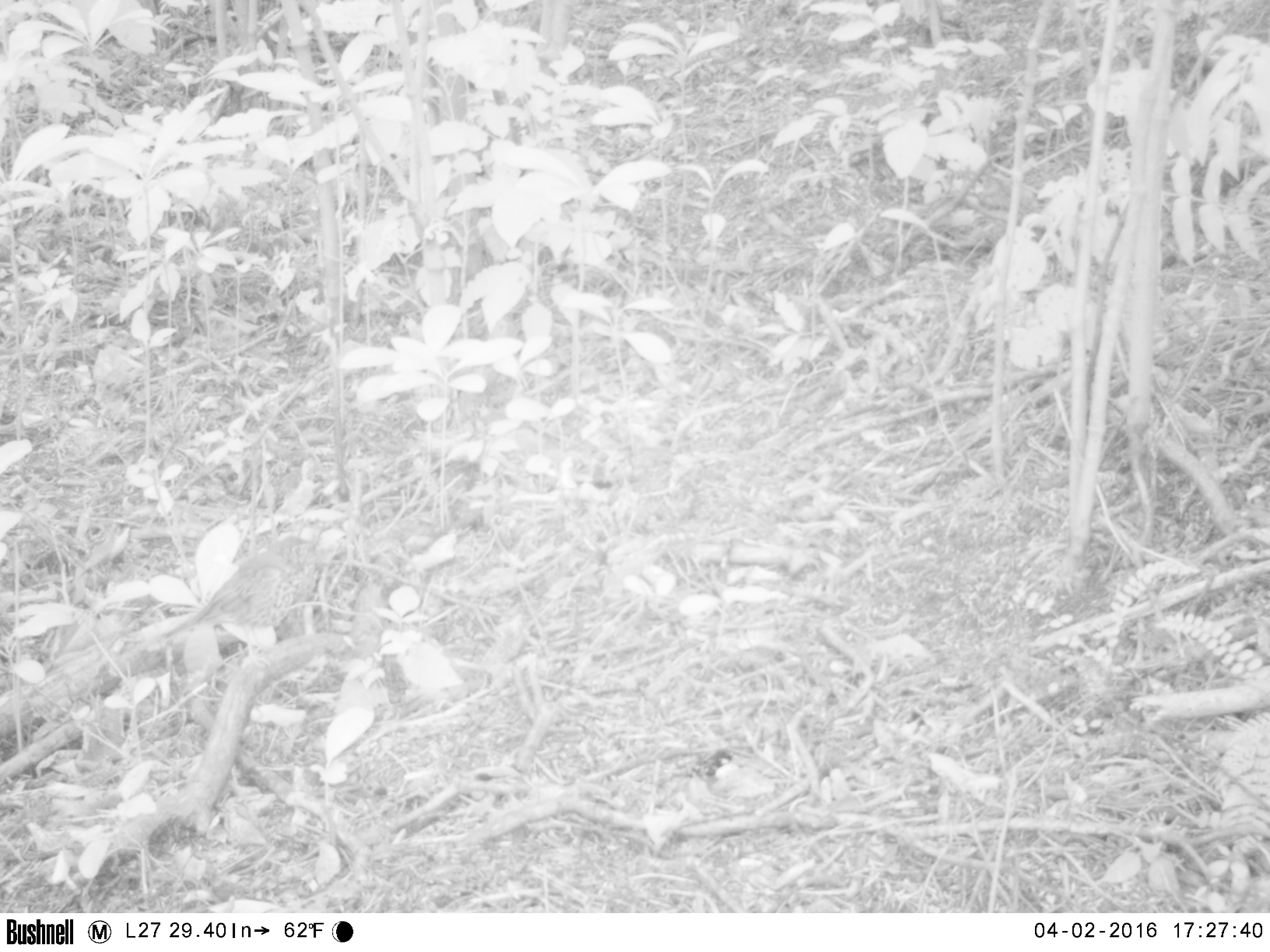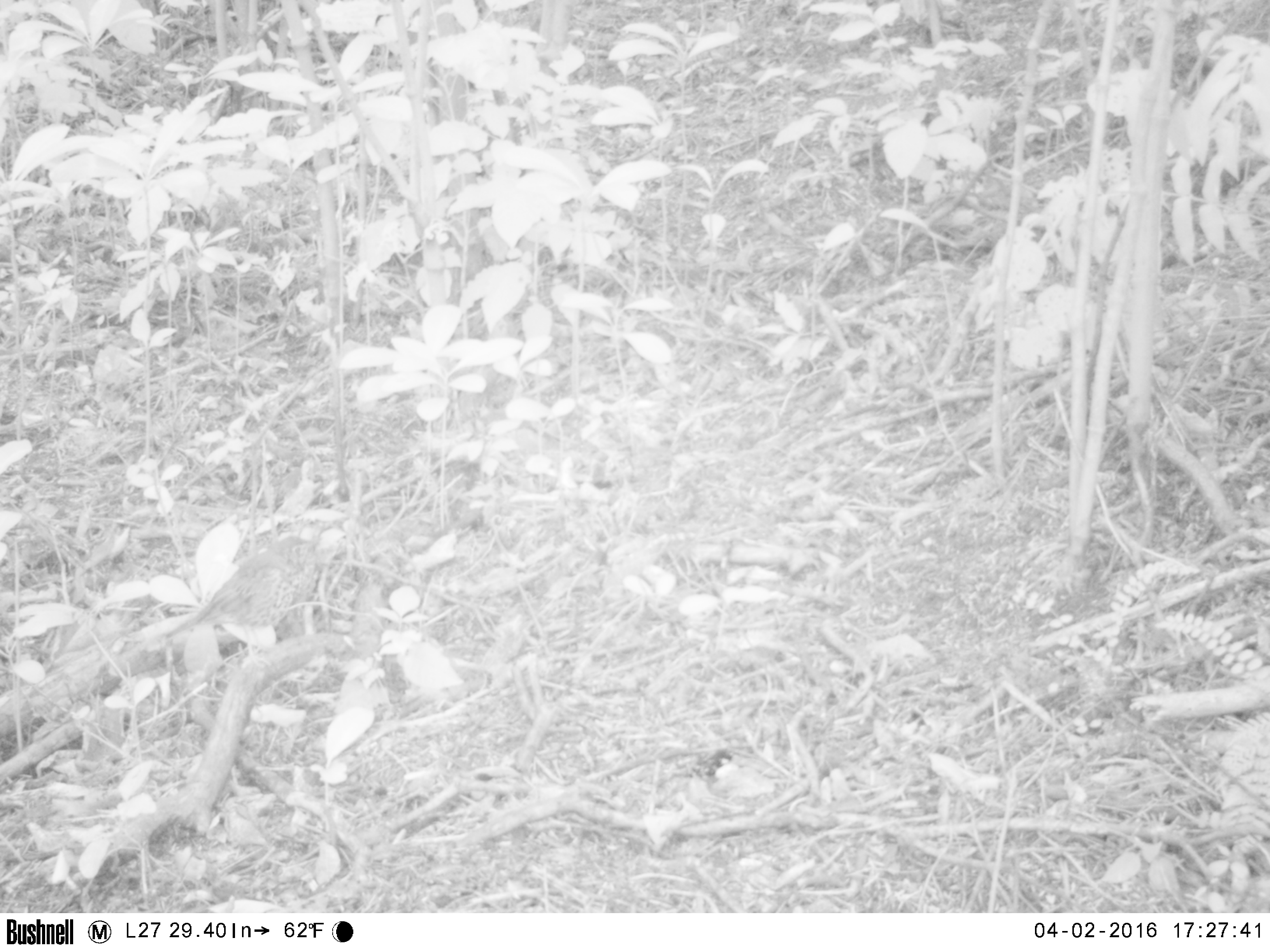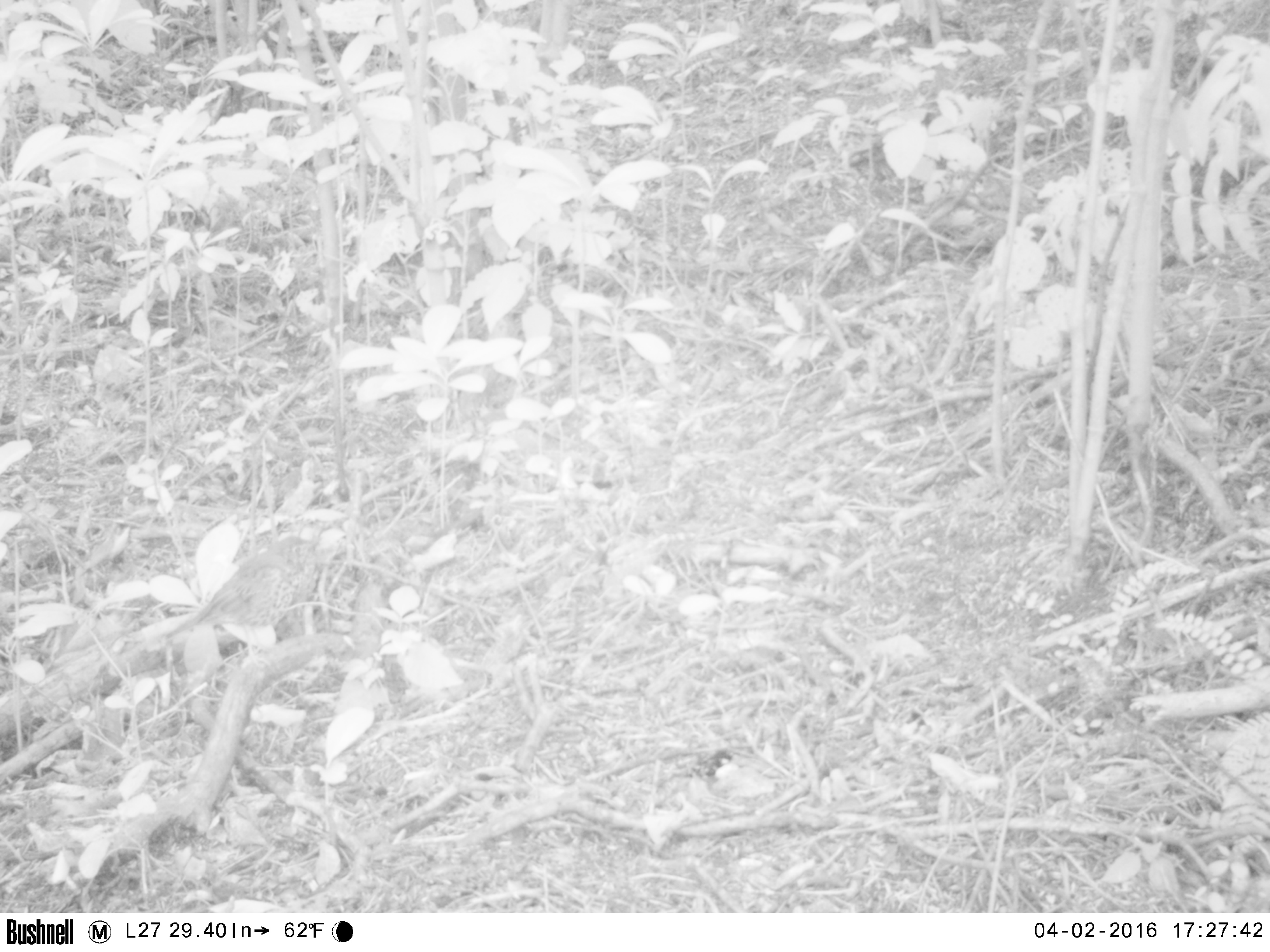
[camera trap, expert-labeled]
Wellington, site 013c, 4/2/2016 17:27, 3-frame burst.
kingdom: Animalia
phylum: Chordata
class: Aves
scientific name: Aves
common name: bird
Bird (Aves).